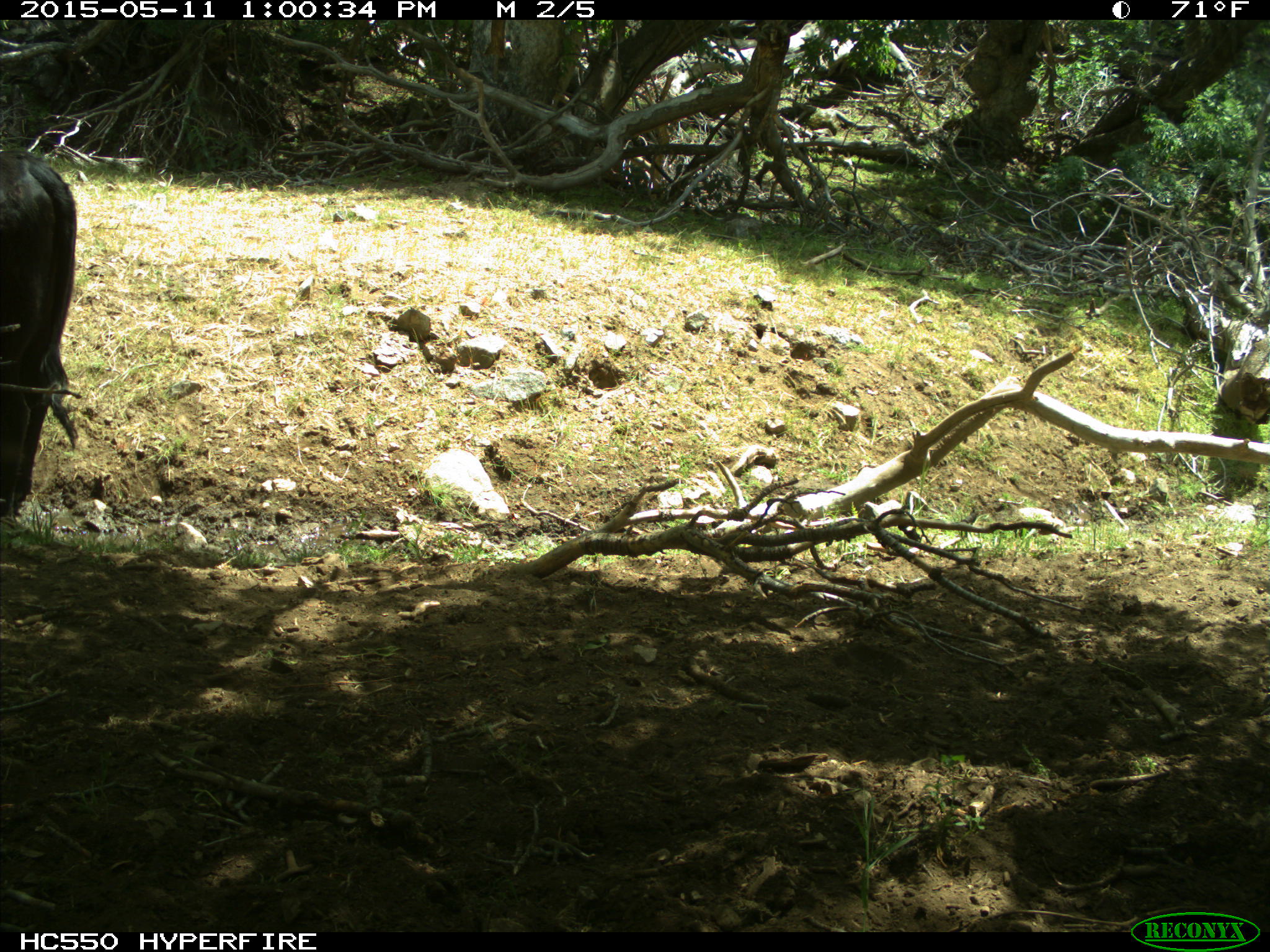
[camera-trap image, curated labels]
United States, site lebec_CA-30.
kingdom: Animalia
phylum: Chordata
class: Mammalia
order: Artiodactyla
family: Bovidae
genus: Bos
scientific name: Bos taurus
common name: domestic cow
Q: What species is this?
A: Bos taurus (domestic cow).